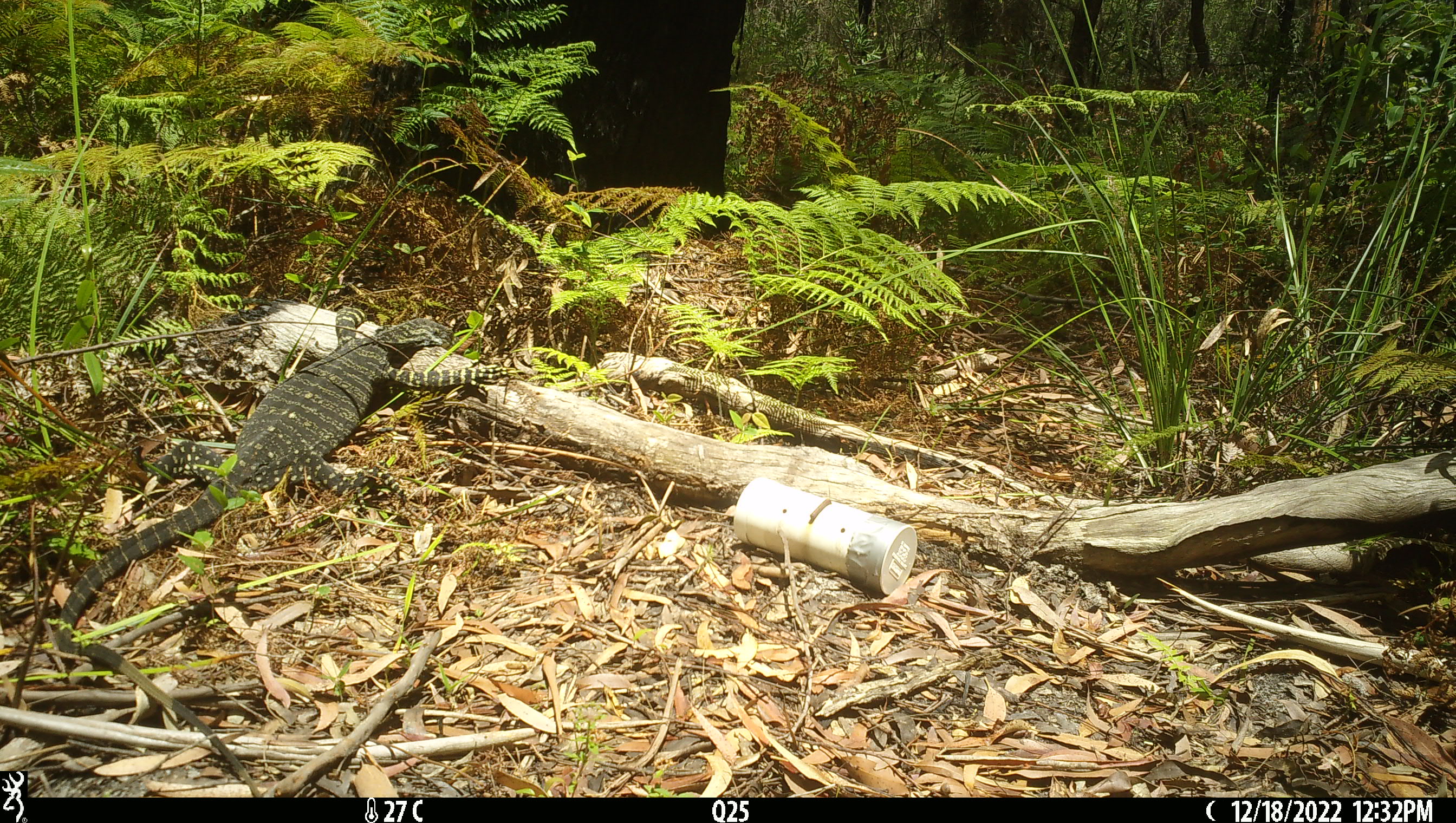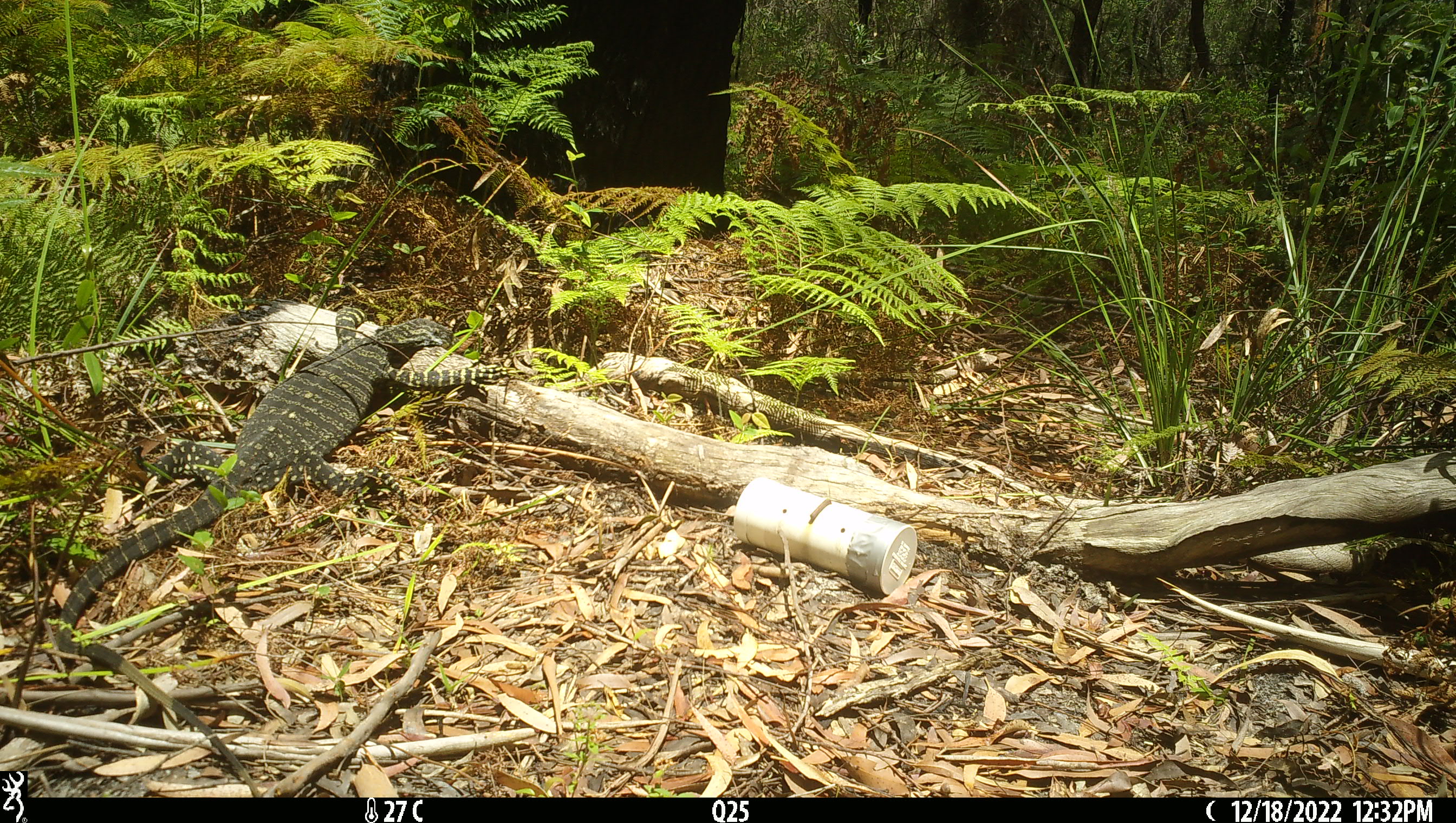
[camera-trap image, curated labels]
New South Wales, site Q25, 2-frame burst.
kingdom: Animalia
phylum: Chordata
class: Reptilia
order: Squamata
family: Varanidae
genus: Varanus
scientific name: Varanus varius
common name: lace monitor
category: goanna